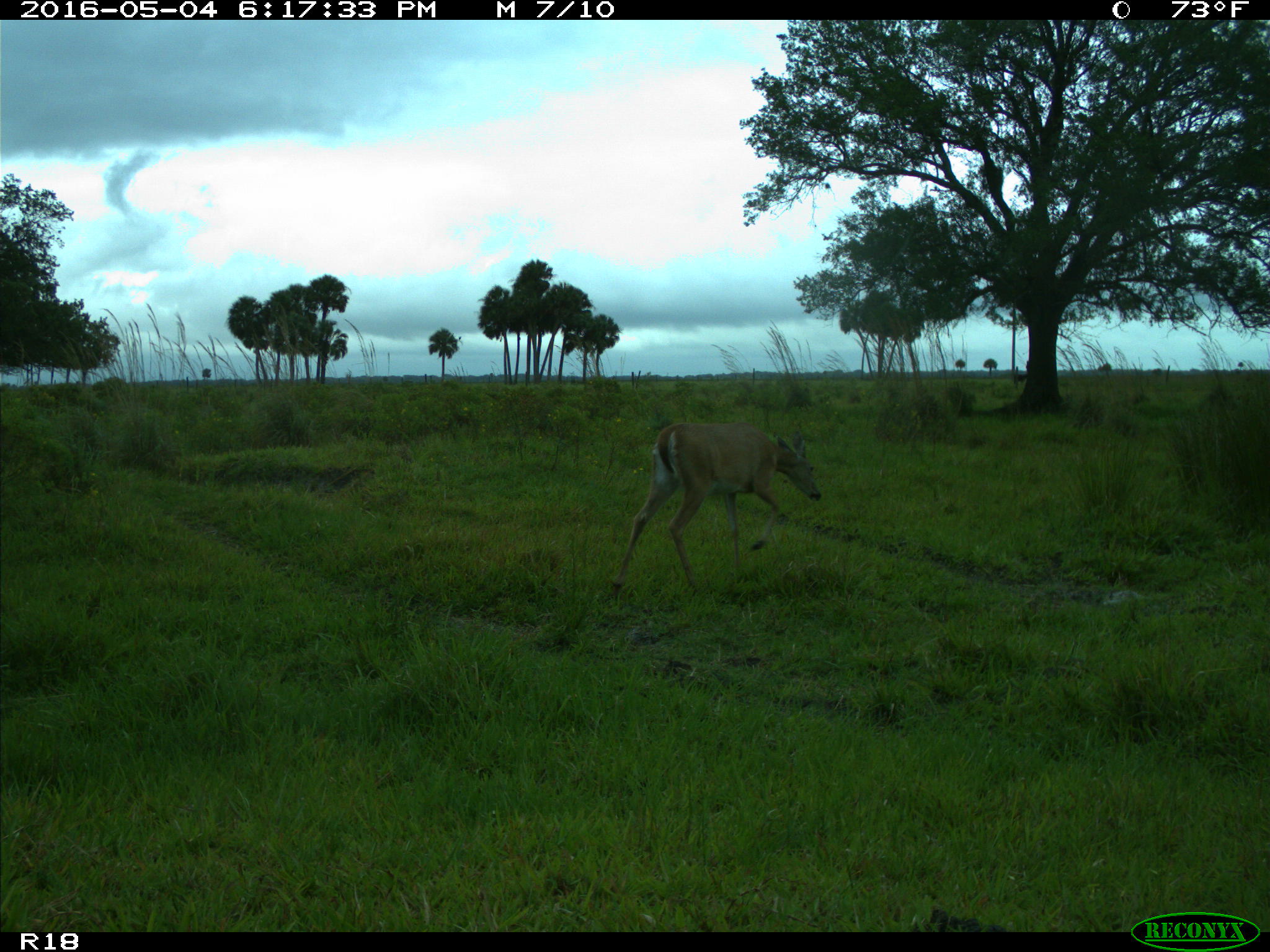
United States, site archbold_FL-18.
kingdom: Animalia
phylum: Chordata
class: Mammalia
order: Artiodactyla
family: Cervidae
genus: Odocoileus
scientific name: Odocoileus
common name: deer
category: unidentified deer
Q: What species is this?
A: Unidentified deer (deer) (Odocoileus).